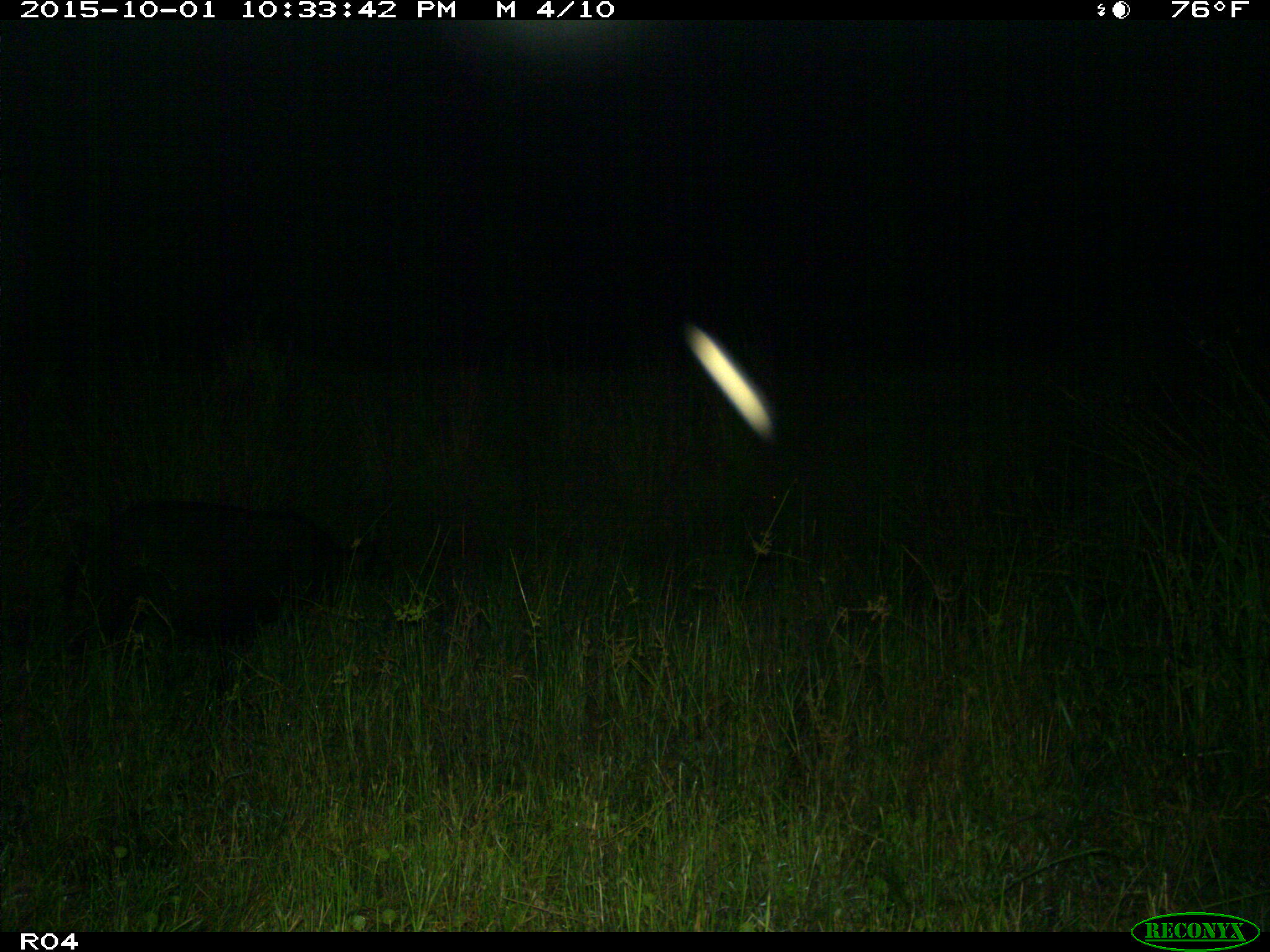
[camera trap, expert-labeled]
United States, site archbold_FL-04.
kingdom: Animalia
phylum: Chordata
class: Mammalia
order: Artiodactyla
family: Suidae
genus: Sus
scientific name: Sus scrofa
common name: wild boar